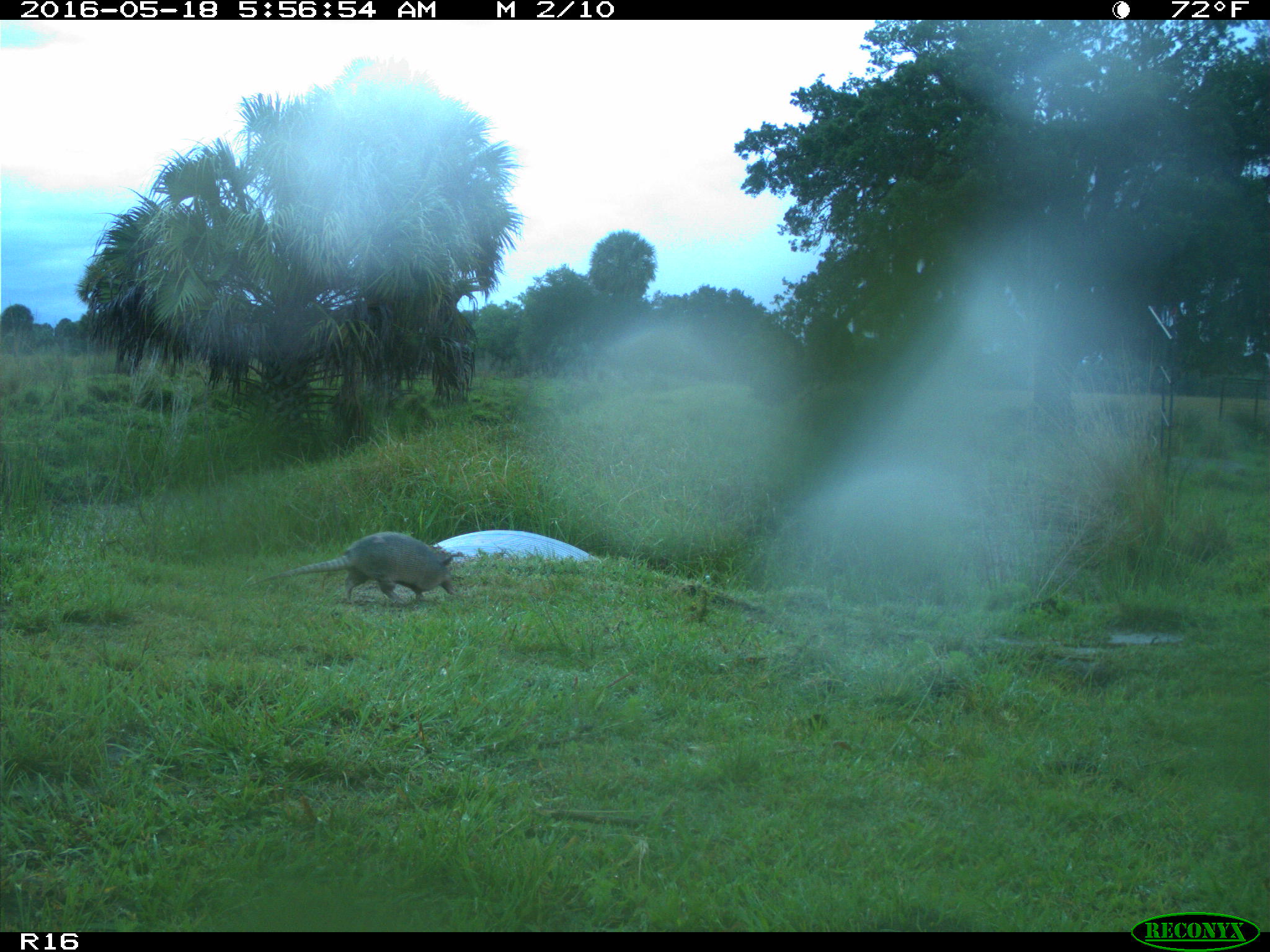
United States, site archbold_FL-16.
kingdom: Animalia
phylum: Chordata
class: Mammalia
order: Cingulata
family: Dasypodidae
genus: Dasypus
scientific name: Dasypus novemcinctus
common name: nine-banded armadillo